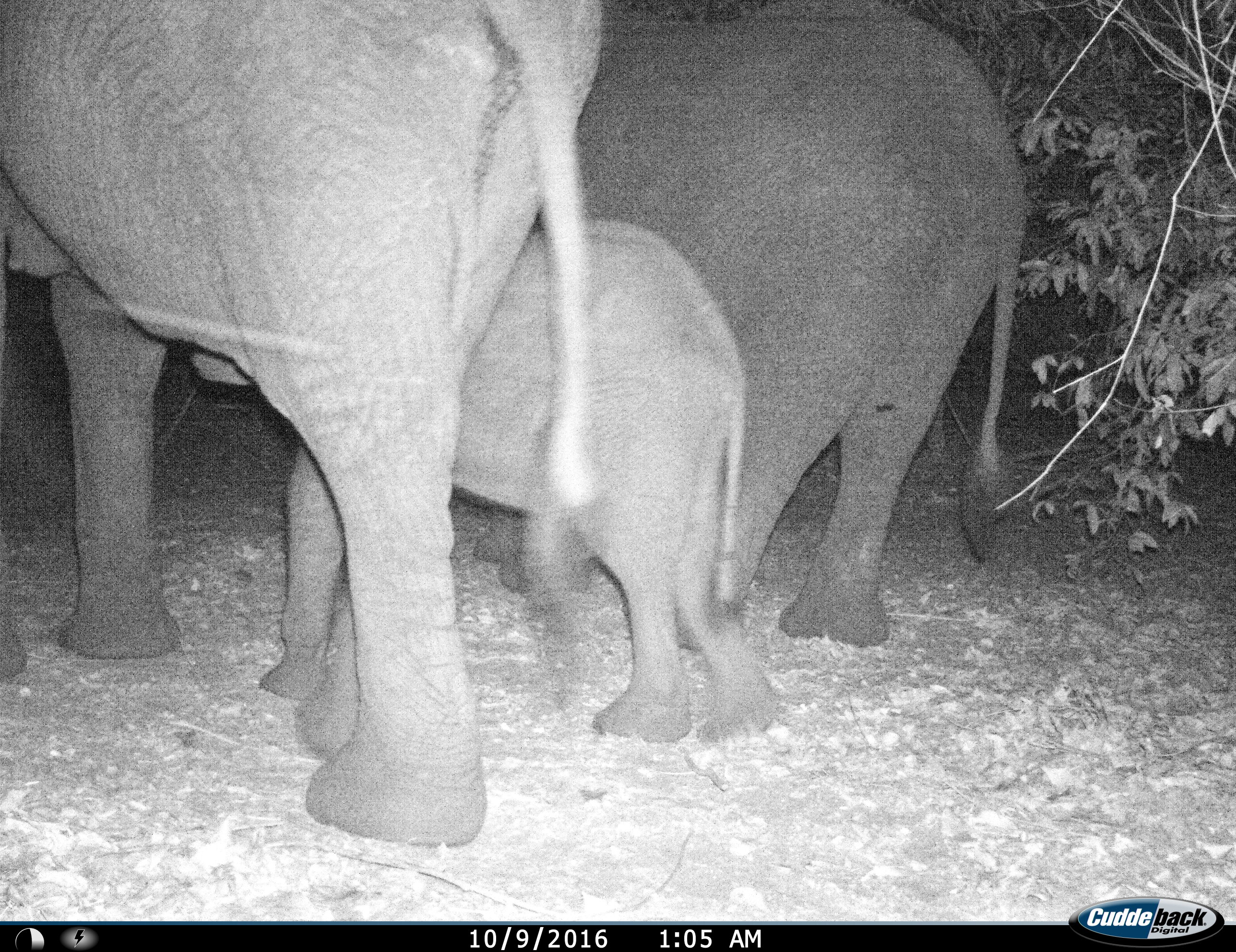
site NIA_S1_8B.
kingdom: Animalia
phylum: Chordata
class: Mammalia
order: Proboscidea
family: Elephantidae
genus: Loxodonta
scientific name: Loxodonta africana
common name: african bush elephant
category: elephant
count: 3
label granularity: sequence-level